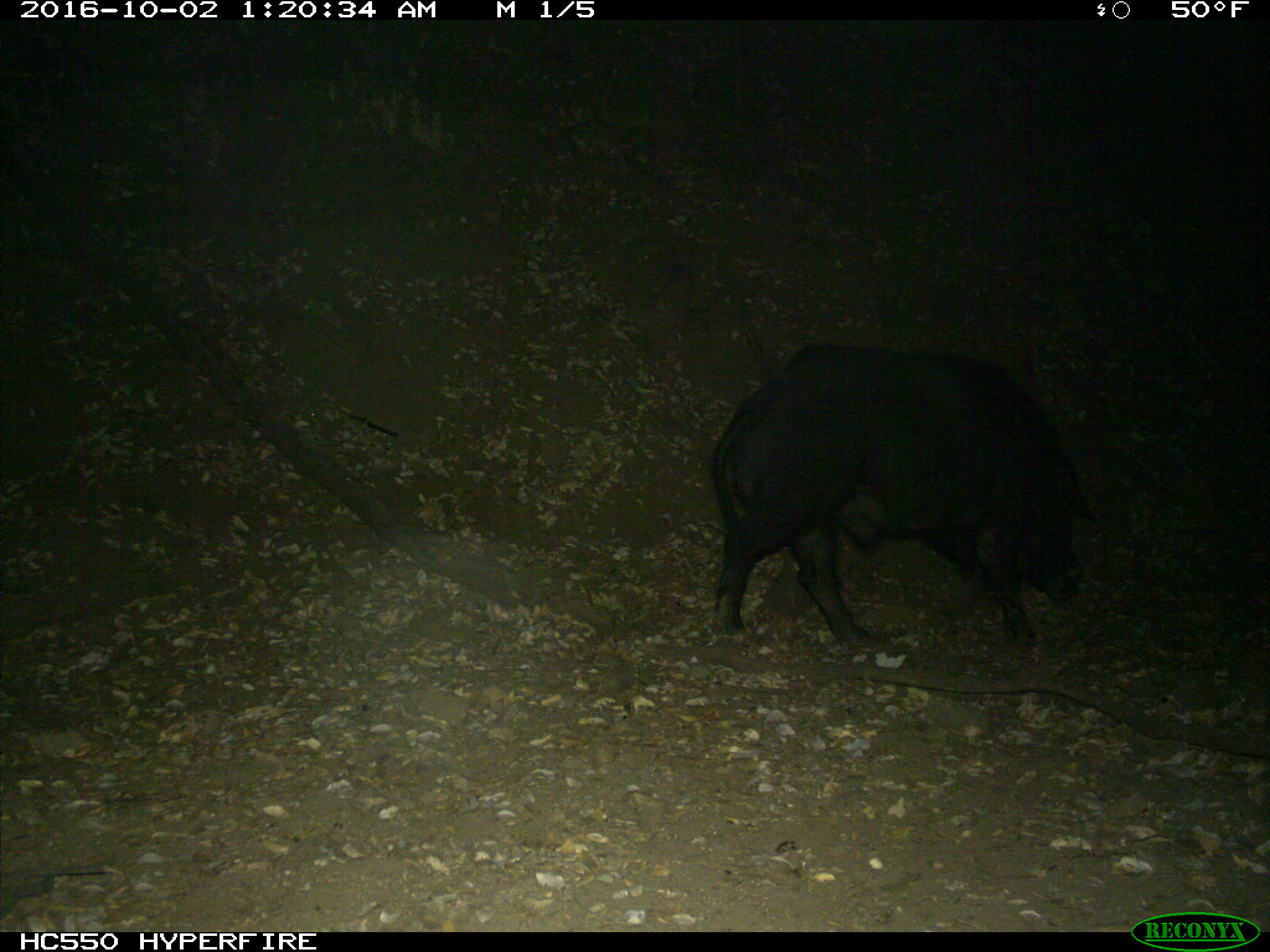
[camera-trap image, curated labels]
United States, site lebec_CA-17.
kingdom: Animalia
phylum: Chordata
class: Mammalia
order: Artiodactyla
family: Suidae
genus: Sus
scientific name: Sus scrofa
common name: wild boar